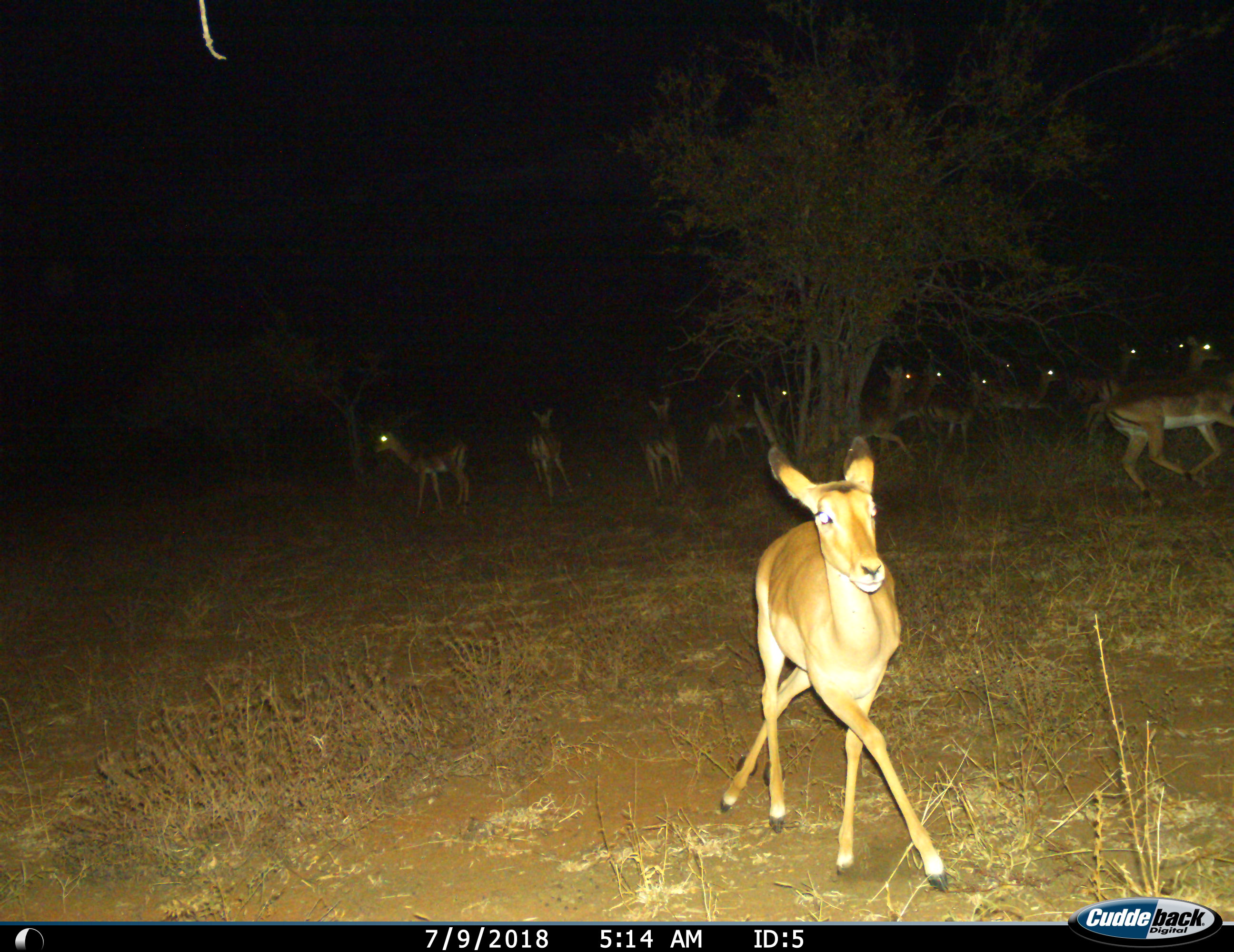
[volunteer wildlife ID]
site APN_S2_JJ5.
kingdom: Animalia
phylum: Chordata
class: Mammalia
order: Artiodactyla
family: Bovidae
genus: Aepyceros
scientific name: Aepyceros melampus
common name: impala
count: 11-50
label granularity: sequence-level